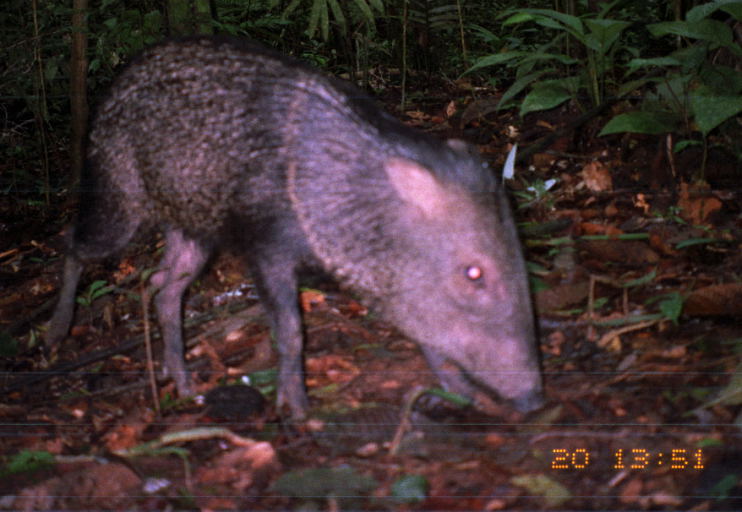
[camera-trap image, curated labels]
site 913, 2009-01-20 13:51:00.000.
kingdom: Animalia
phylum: Chordata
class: Mammalia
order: Artiodactyla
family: Tayassuidae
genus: Pecari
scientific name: Pecari tajacu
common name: collared peccary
Pecari tajacu (collared peccary).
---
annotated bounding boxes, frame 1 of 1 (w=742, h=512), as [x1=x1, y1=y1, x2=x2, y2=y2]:
pecari tajacu: [x1=41, y1=40, x2=549, y2=425]